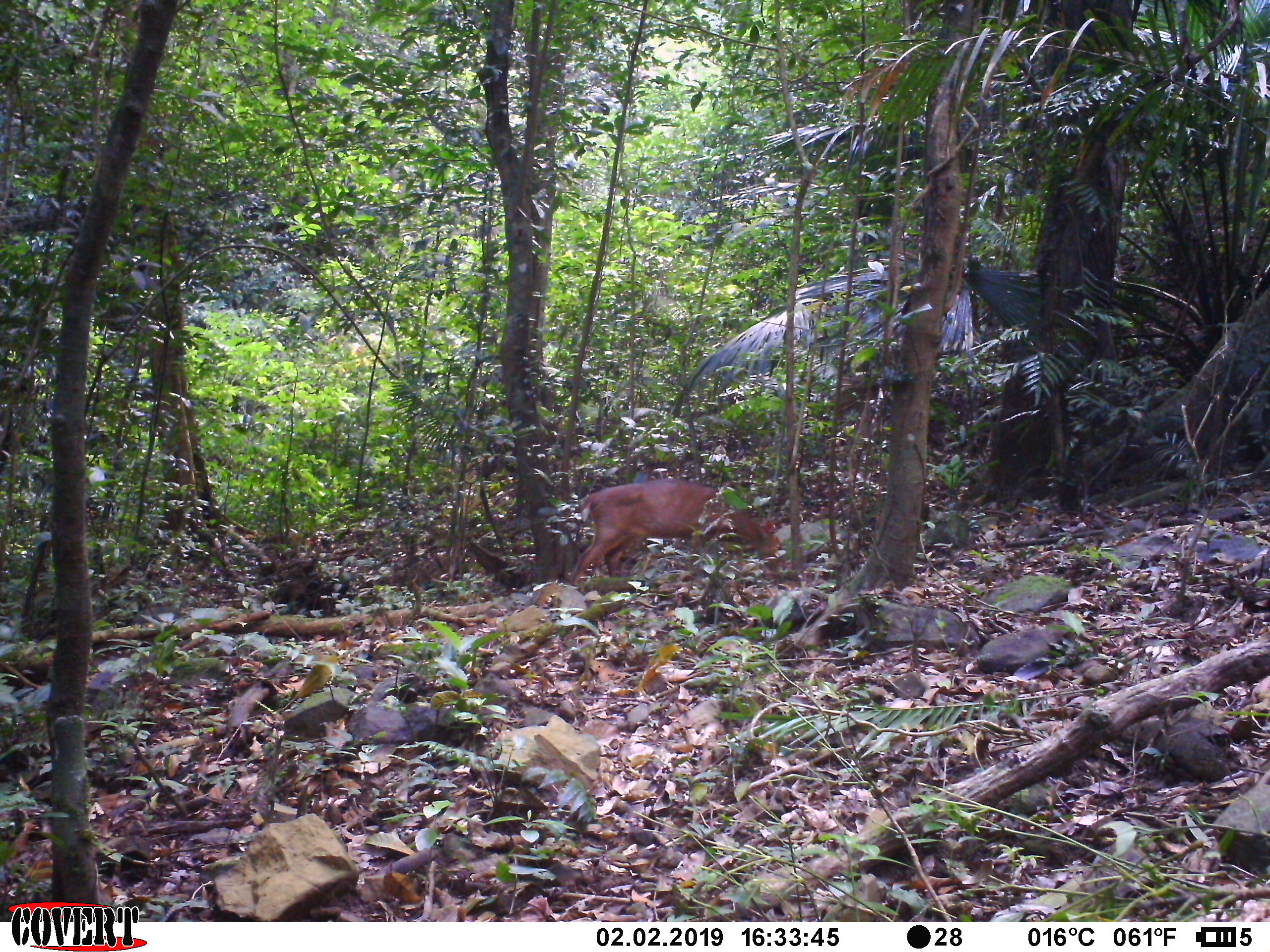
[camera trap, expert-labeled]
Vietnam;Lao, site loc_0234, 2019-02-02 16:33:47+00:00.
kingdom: Animalia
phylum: Chordata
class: Mammalia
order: Artiodactyla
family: Cervidae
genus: Muntiacus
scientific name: Muntiacus vuquangensis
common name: large-antlered muntjac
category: large antlered muntjac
Large antlered muntjac (large-antlered muntjac) (Muntiacus vuquangensis). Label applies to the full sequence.